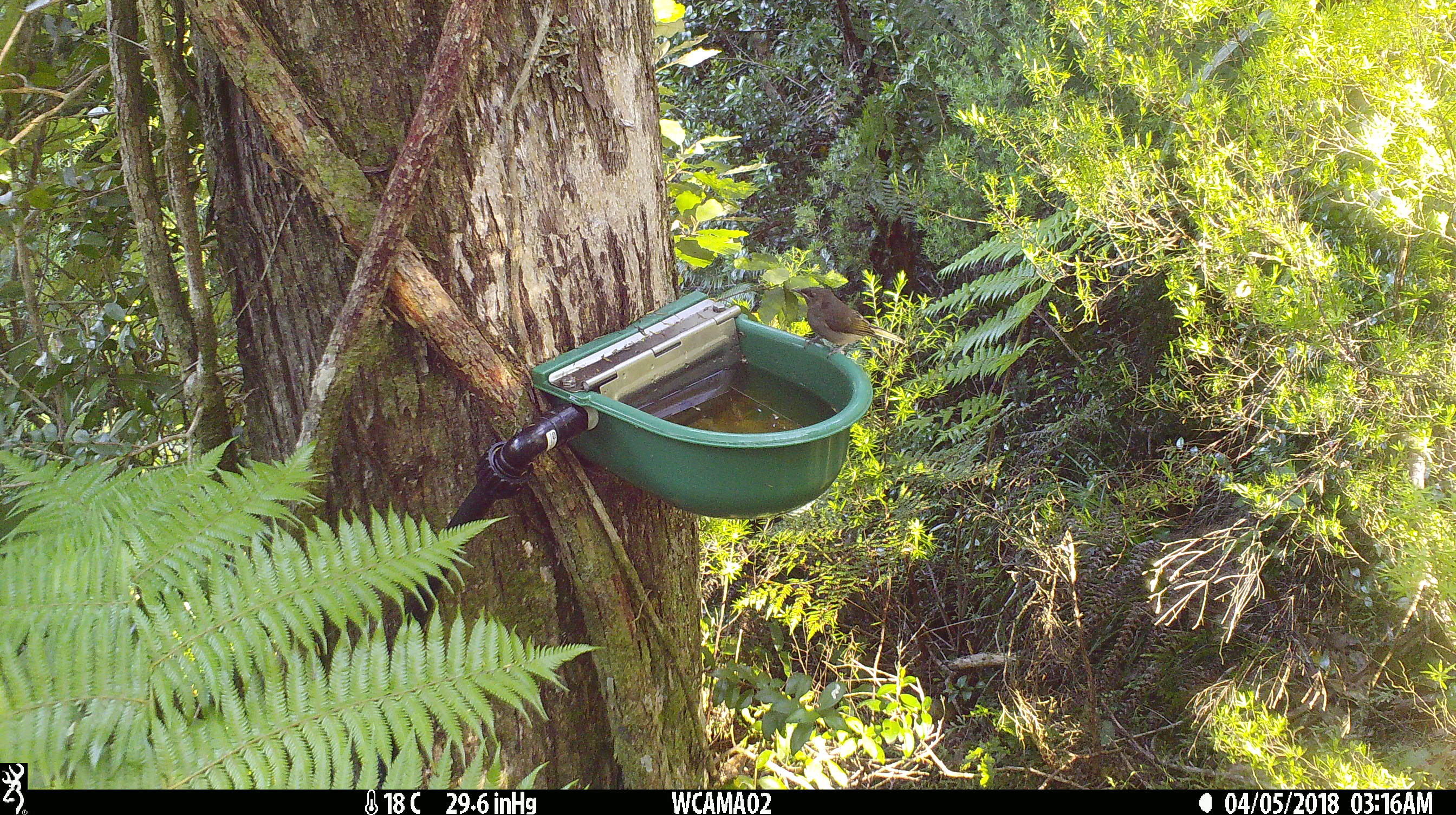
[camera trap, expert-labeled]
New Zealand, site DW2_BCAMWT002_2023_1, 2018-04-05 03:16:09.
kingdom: Animalia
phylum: Chordata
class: Aves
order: Passeriformes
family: Meliphagidae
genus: Anthornis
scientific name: Anthornis melanura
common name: new zealand bellbird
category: bellbird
Bellbird (new zealand bellbird) (Anthornis melanura).